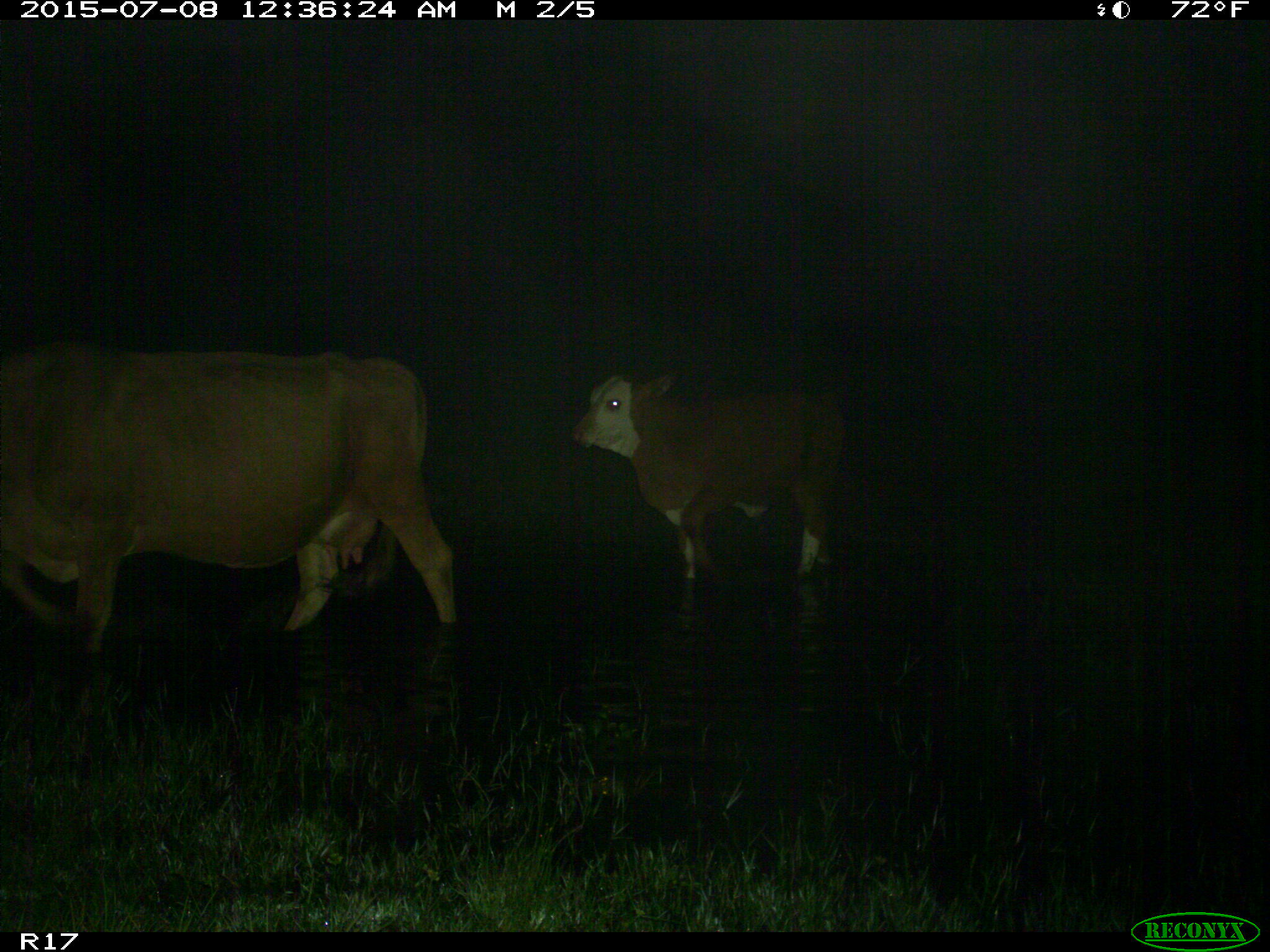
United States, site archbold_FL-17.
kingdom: Animalia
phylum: Chordata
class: Mammalia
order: Artiodactyla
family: Bovidae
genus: Bos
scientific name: Bos taurus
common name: domestic cow